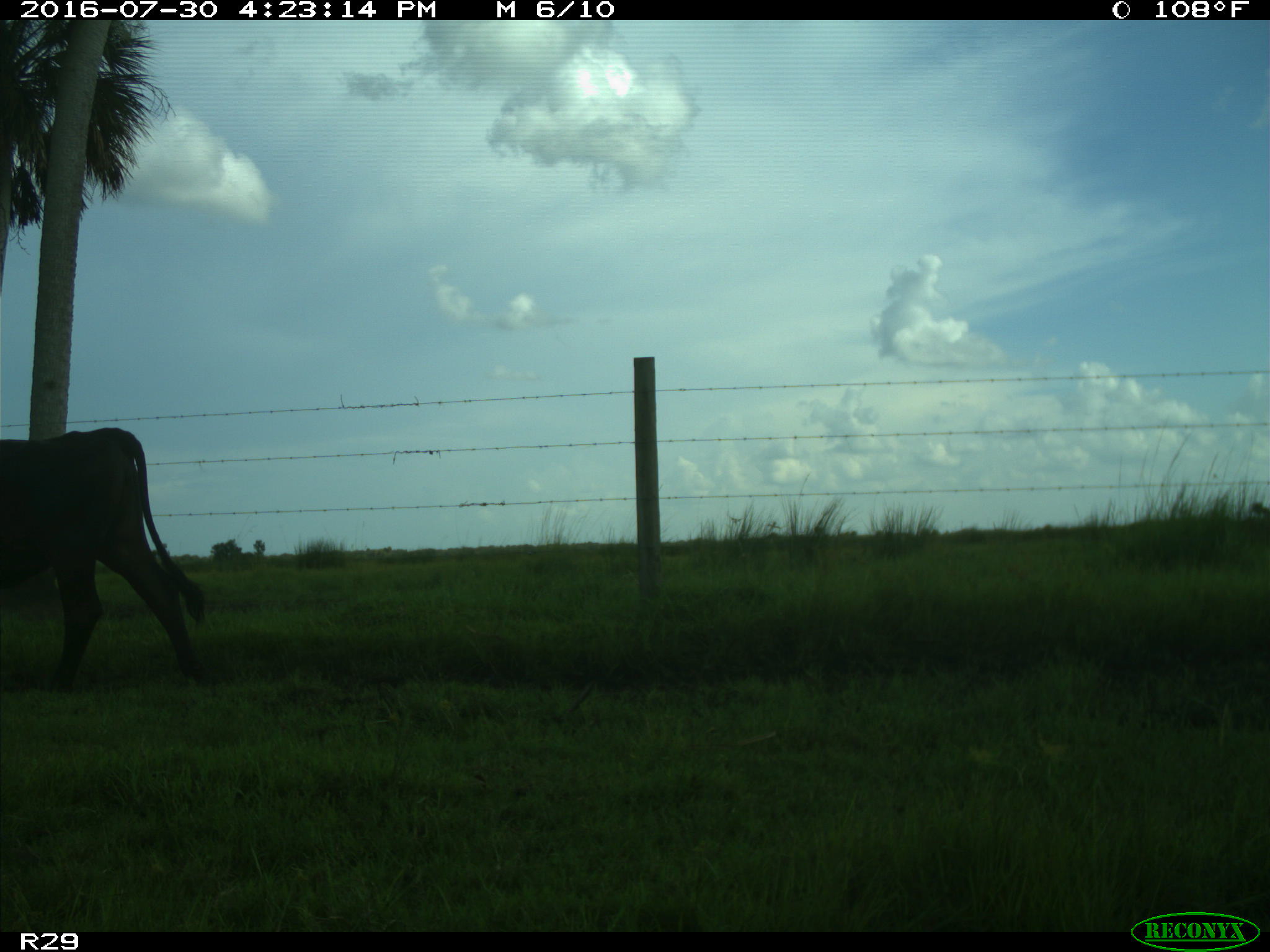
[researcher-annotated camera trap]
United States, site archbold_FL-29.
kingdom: Animalia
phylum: Chordata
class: Mammalia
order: Artiodactyla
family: Bovidae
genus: Bos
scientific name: Bos taurus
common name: domestic cow